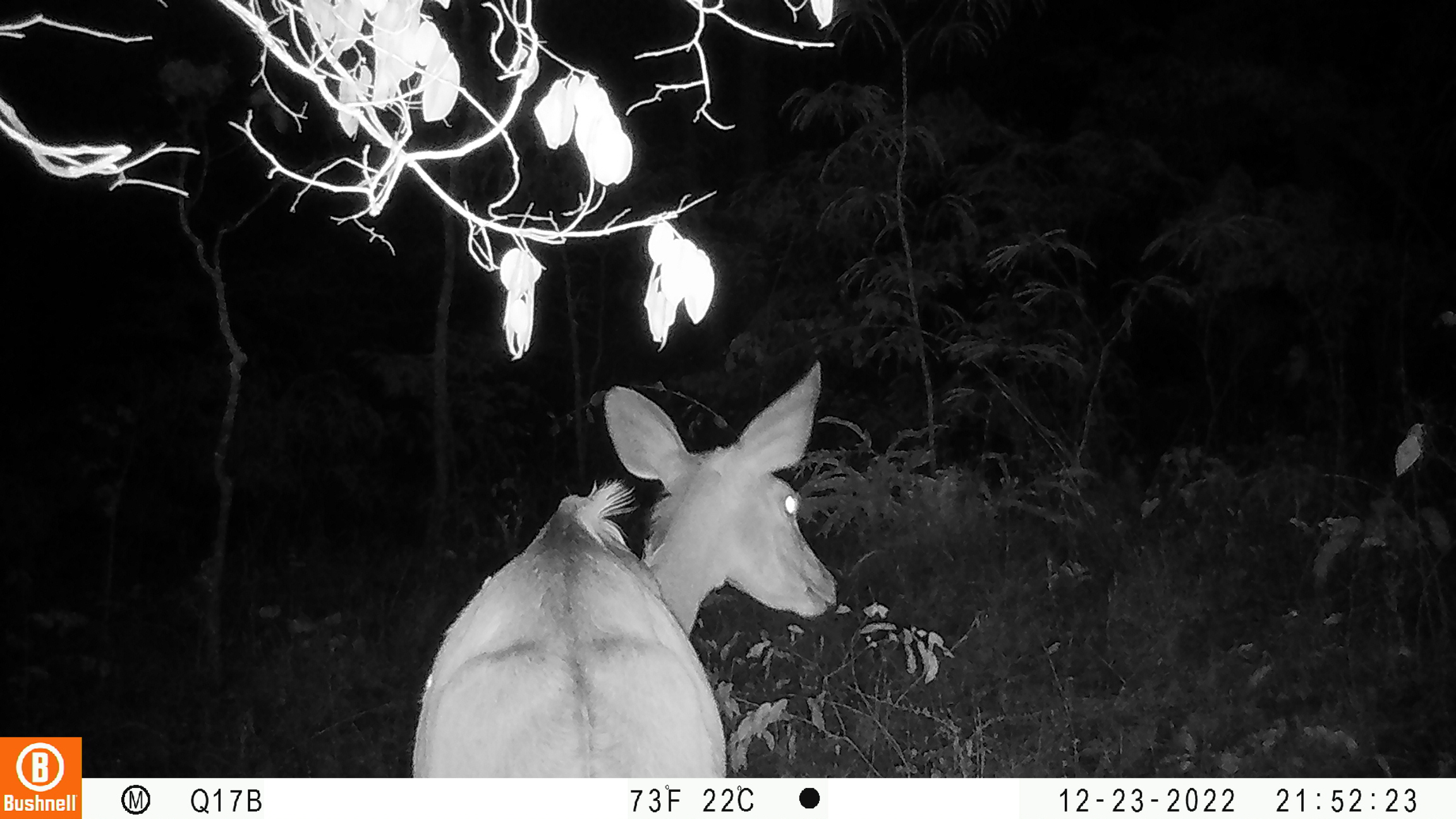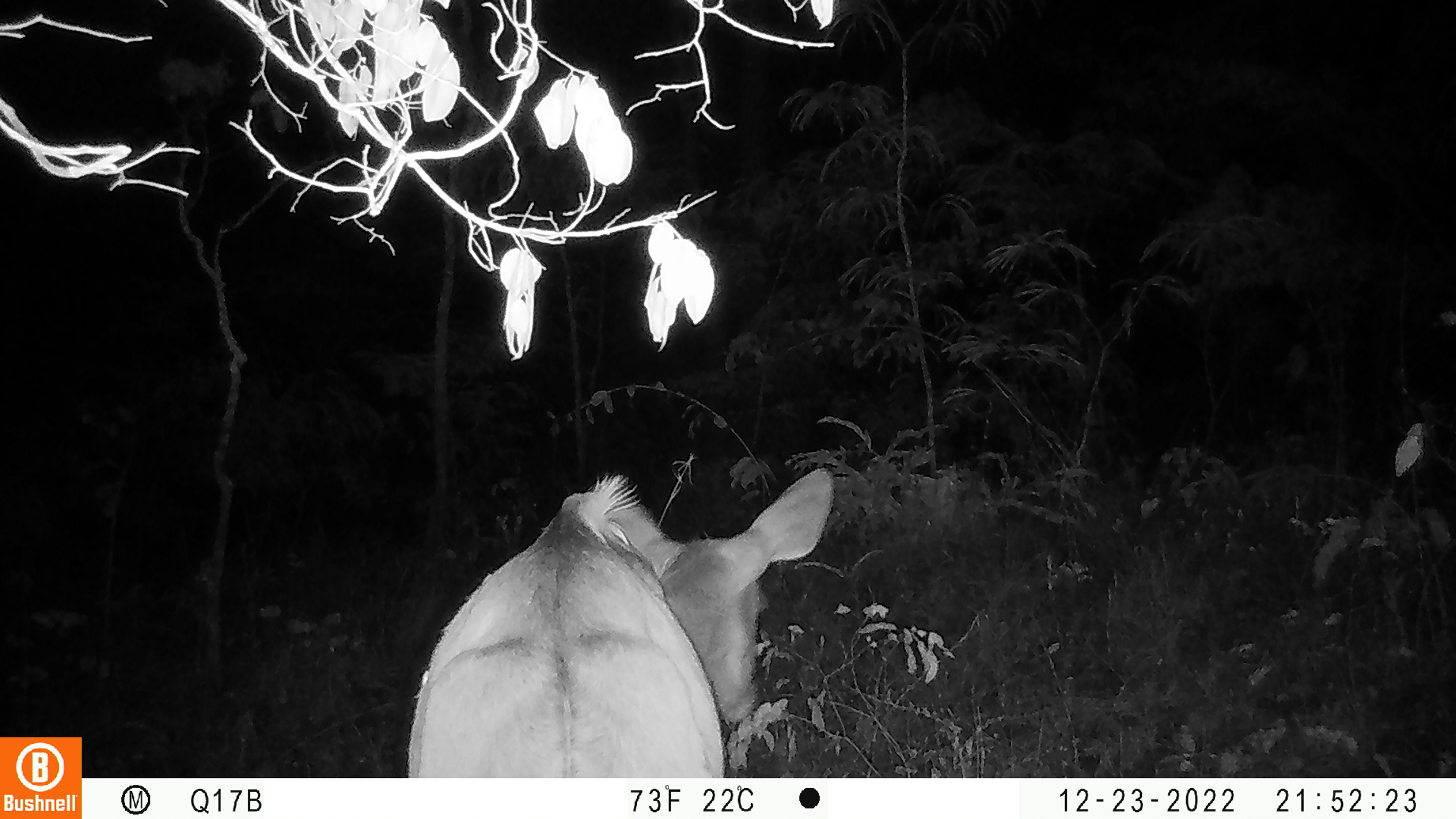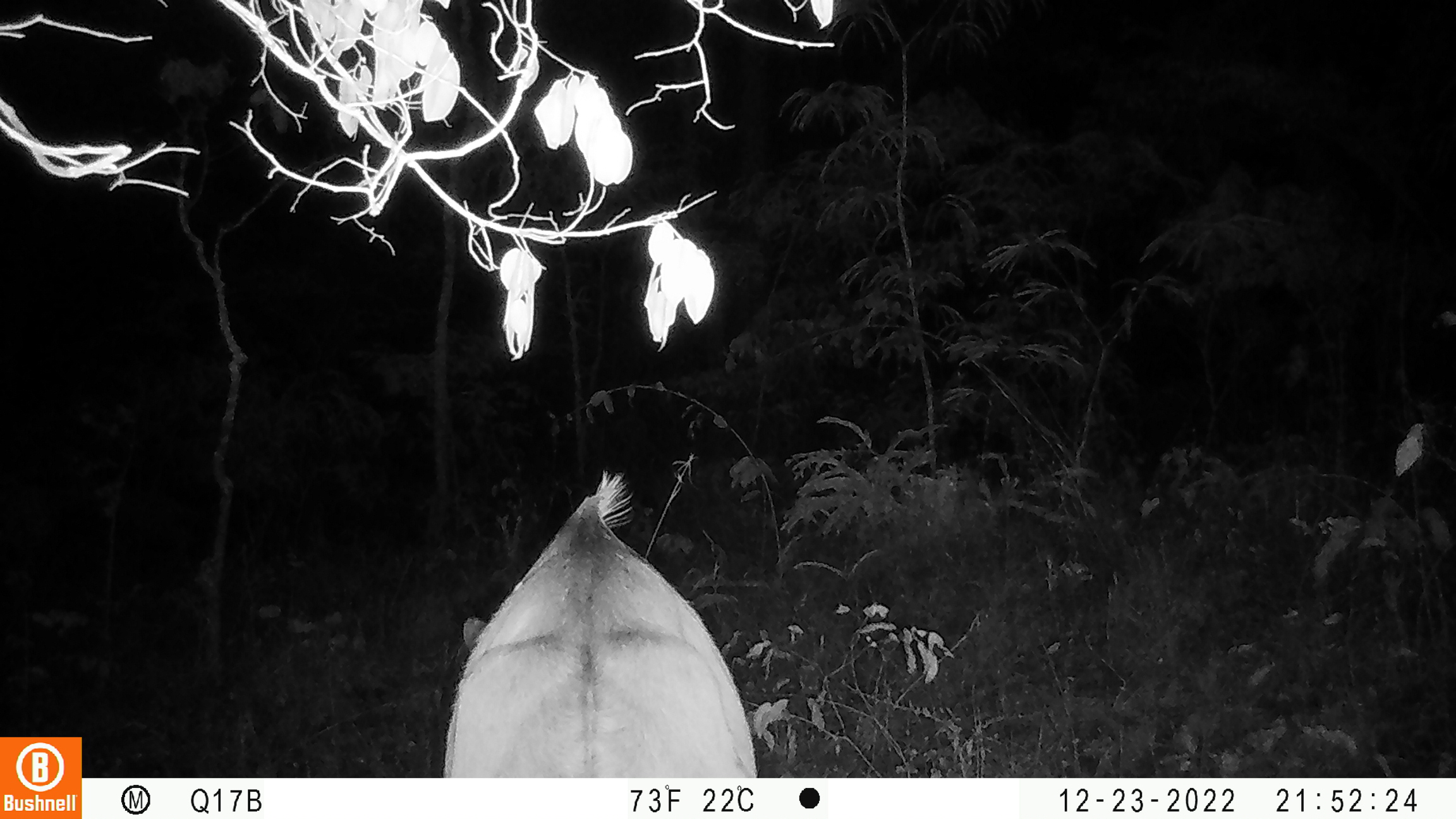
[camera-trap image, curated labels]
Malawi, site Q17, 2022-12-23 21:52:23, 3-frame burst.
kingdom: Animalia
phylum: Chordata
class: Mammalia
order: Artiodactyla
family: Bovidae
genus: Tragelaphus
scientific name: Tragelaphus strepsiceros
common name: greater kudu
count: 1